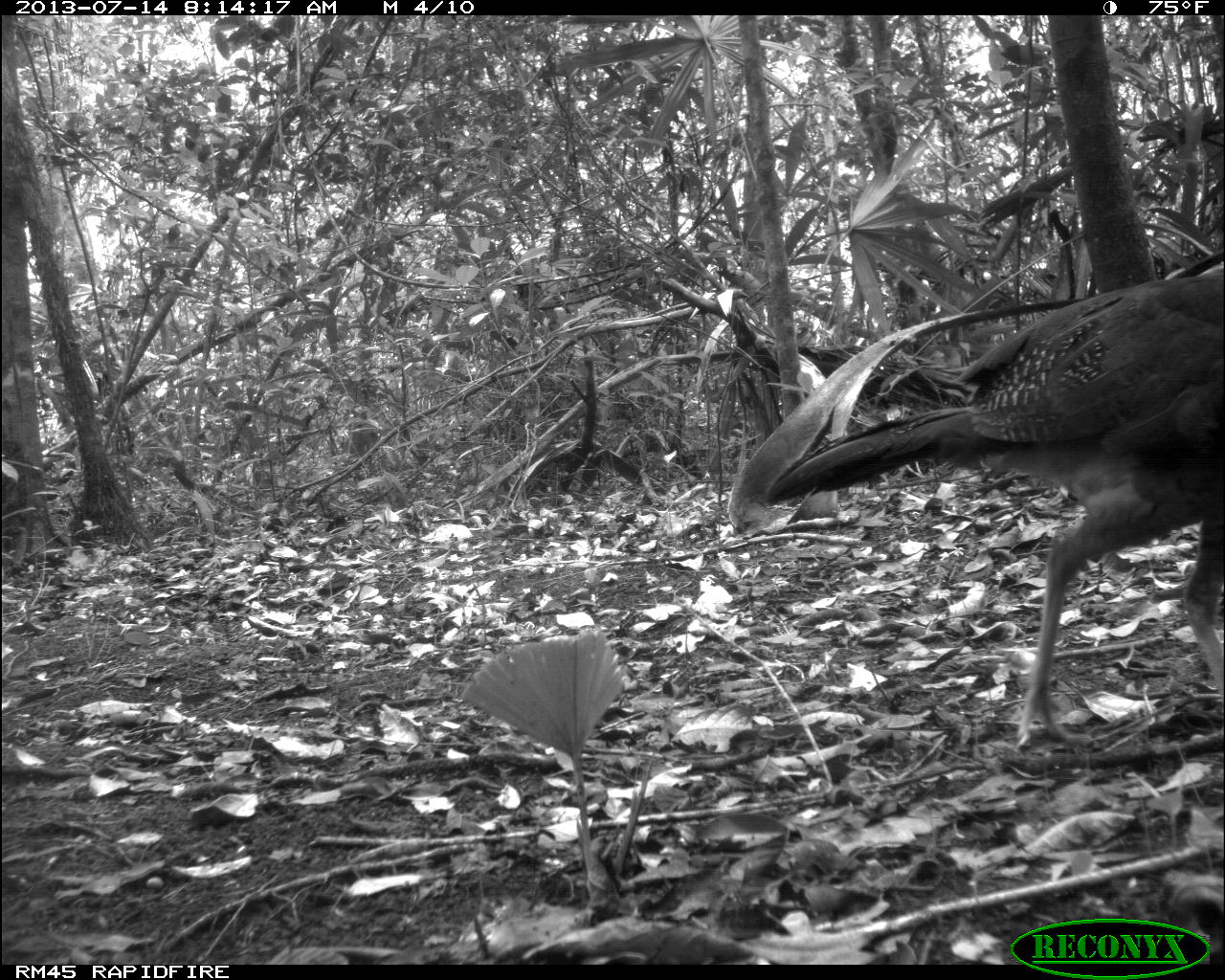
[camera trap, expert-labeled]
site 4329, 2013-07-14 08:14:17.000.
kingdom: Animalia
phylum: Chordata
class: Aves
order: Galliformes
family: Cracidae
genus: Crax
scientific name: Crax rubra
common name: great curassow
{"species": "Crax rubra (great curassow)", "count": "1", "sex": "female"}